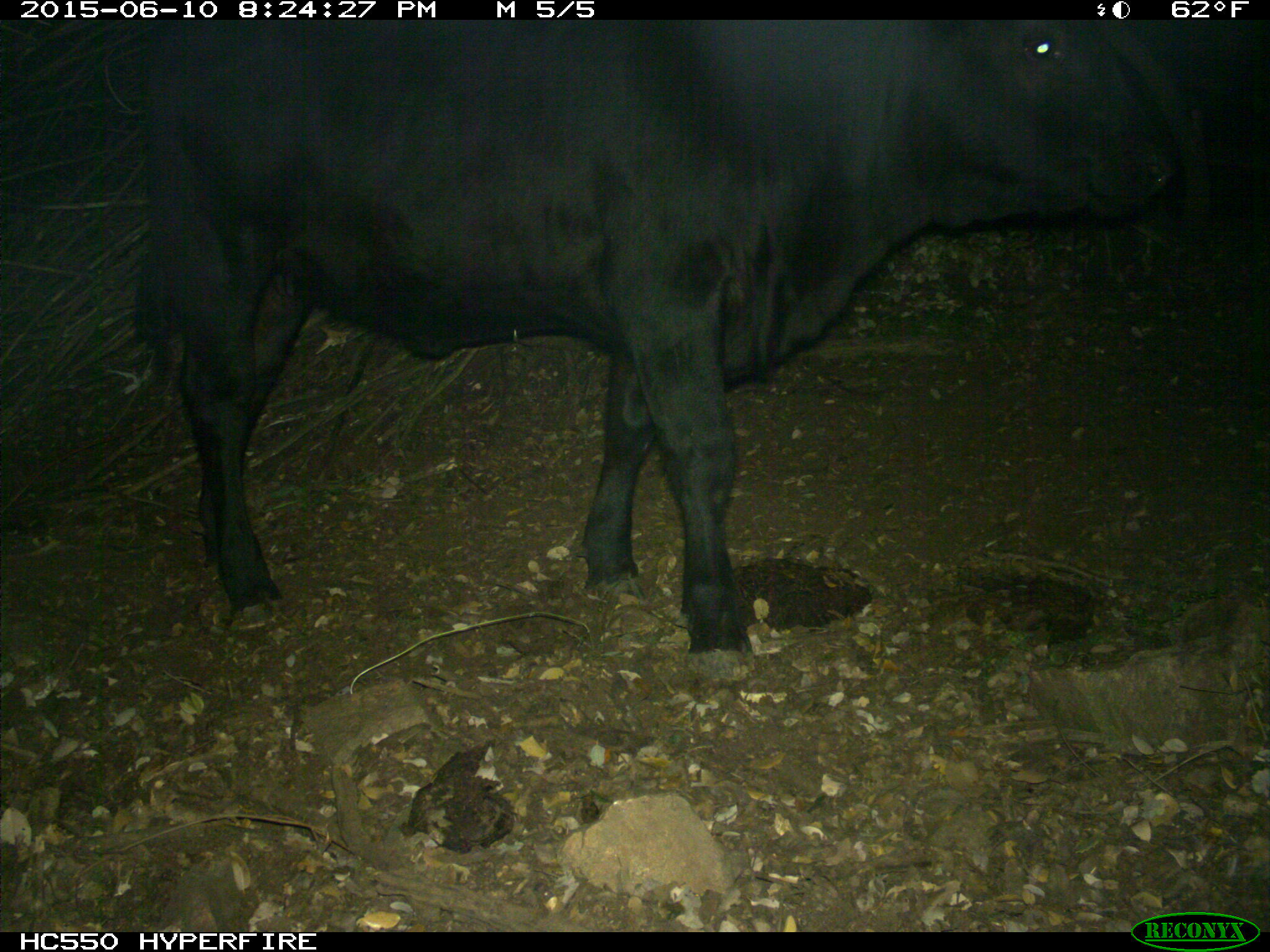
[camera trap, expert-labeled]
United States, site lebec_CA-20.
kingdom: Animalia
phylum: Chordata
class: Mammalia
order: Artiodactyla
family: Bovidae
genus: Bos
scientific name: Bos taurus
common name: domestic cow